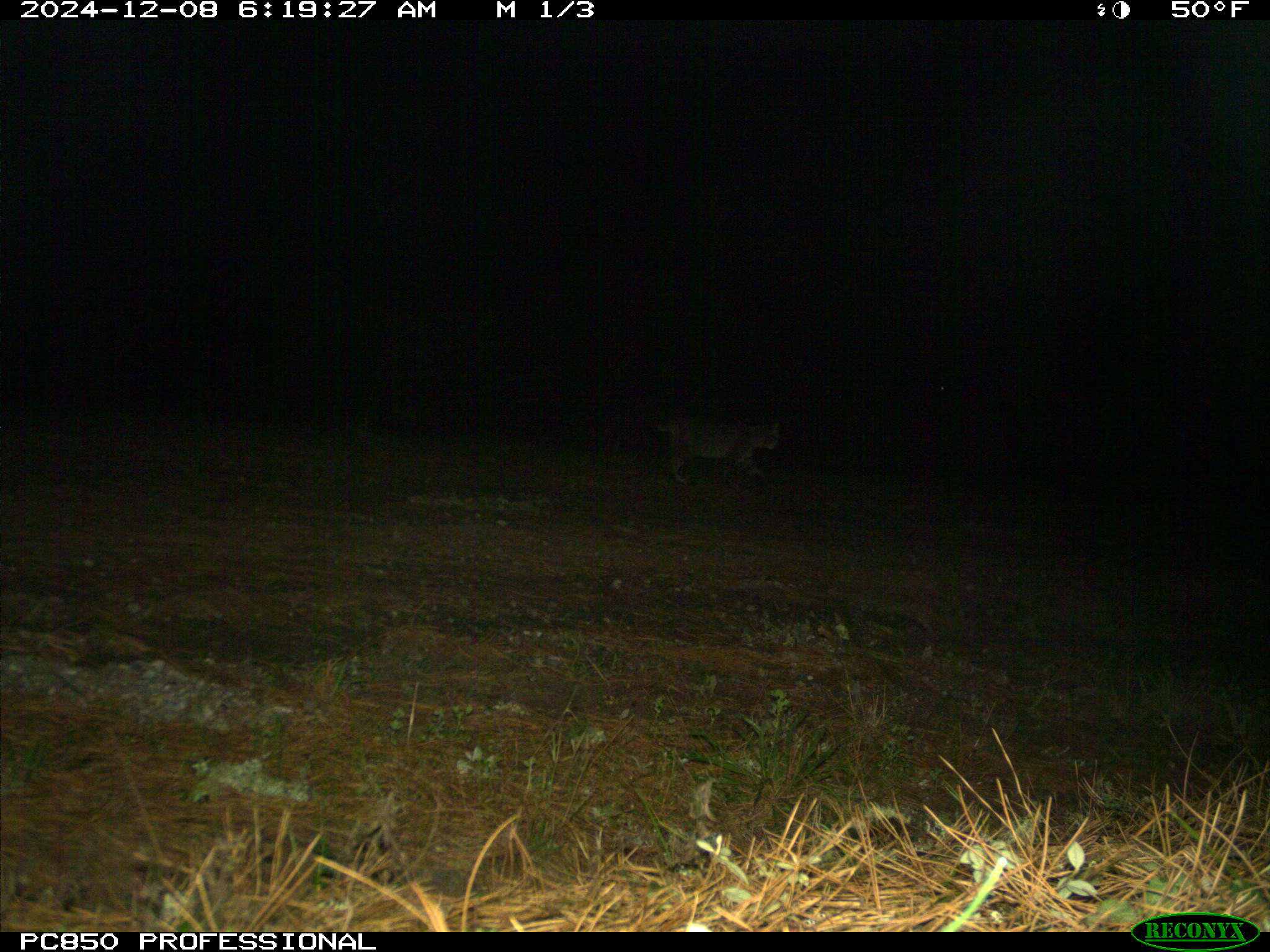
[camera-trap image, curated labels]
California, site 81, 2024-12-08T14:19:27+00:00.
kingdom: Animalia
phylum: Chordata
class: Mammalia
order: Carnivora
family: Felidae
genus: Lynx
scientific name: Lynx rufus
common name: bobcat